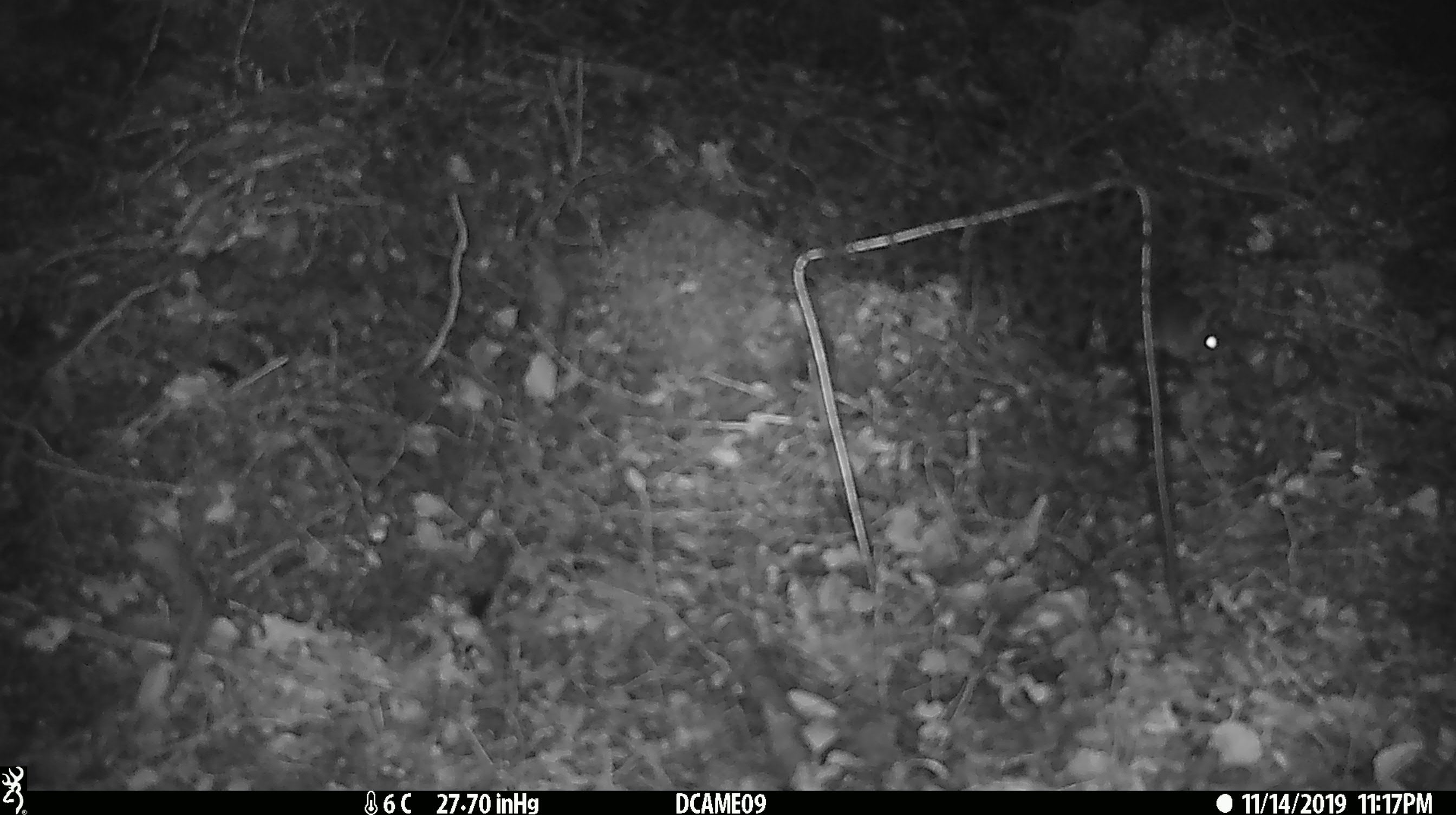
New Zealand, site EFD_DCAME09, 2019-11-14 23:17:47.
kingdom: Animalia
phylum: Chordata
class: Mammalia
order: Rodentia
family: Muridae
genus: Mus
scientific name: Mus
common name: mouse